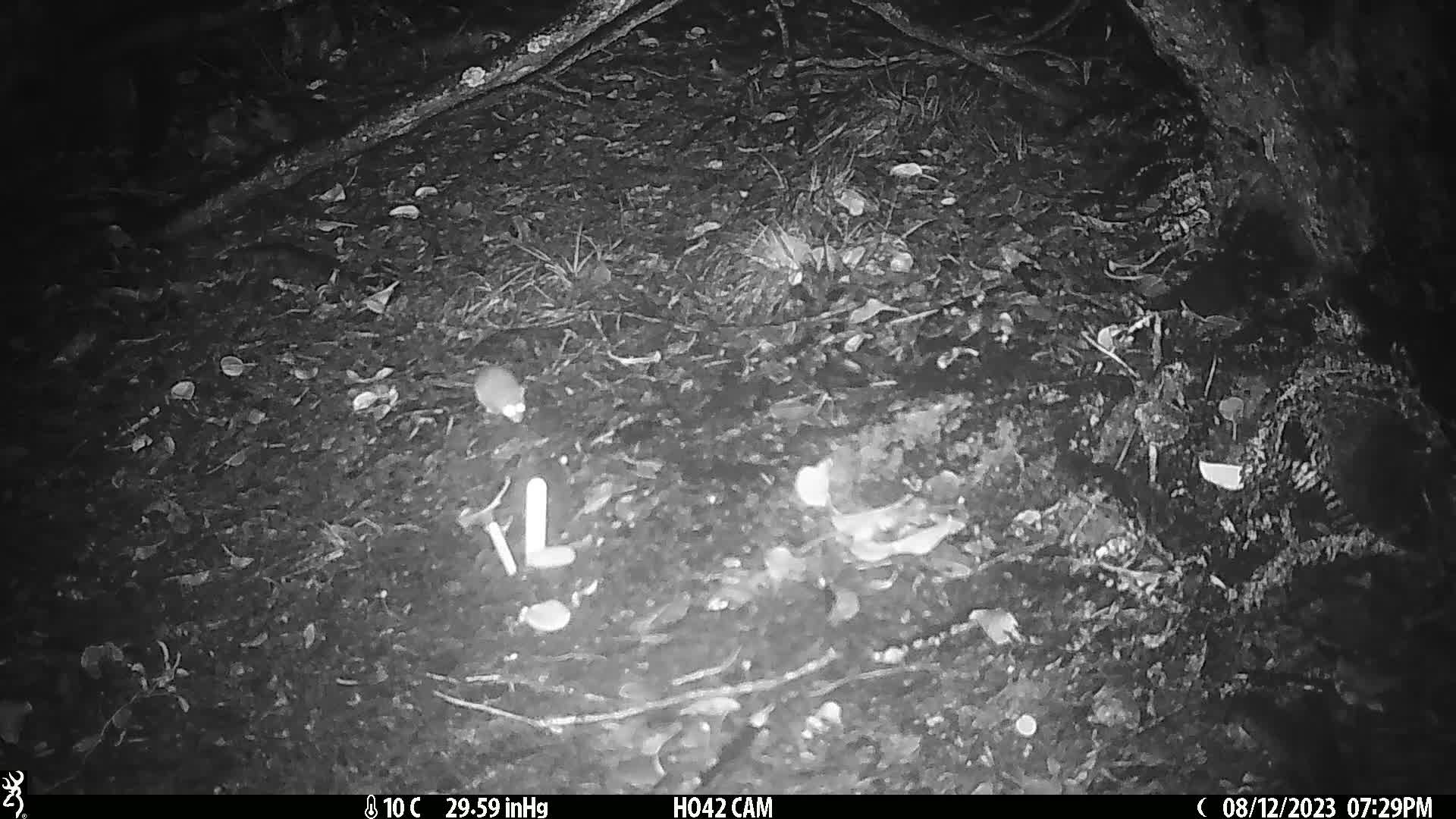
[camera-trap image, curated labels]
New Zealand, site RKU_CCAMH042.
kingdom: Animalia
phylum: Chordata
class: Mammalia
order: Rodentia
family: Muridae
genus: Rattus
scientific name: Rattus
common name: rat